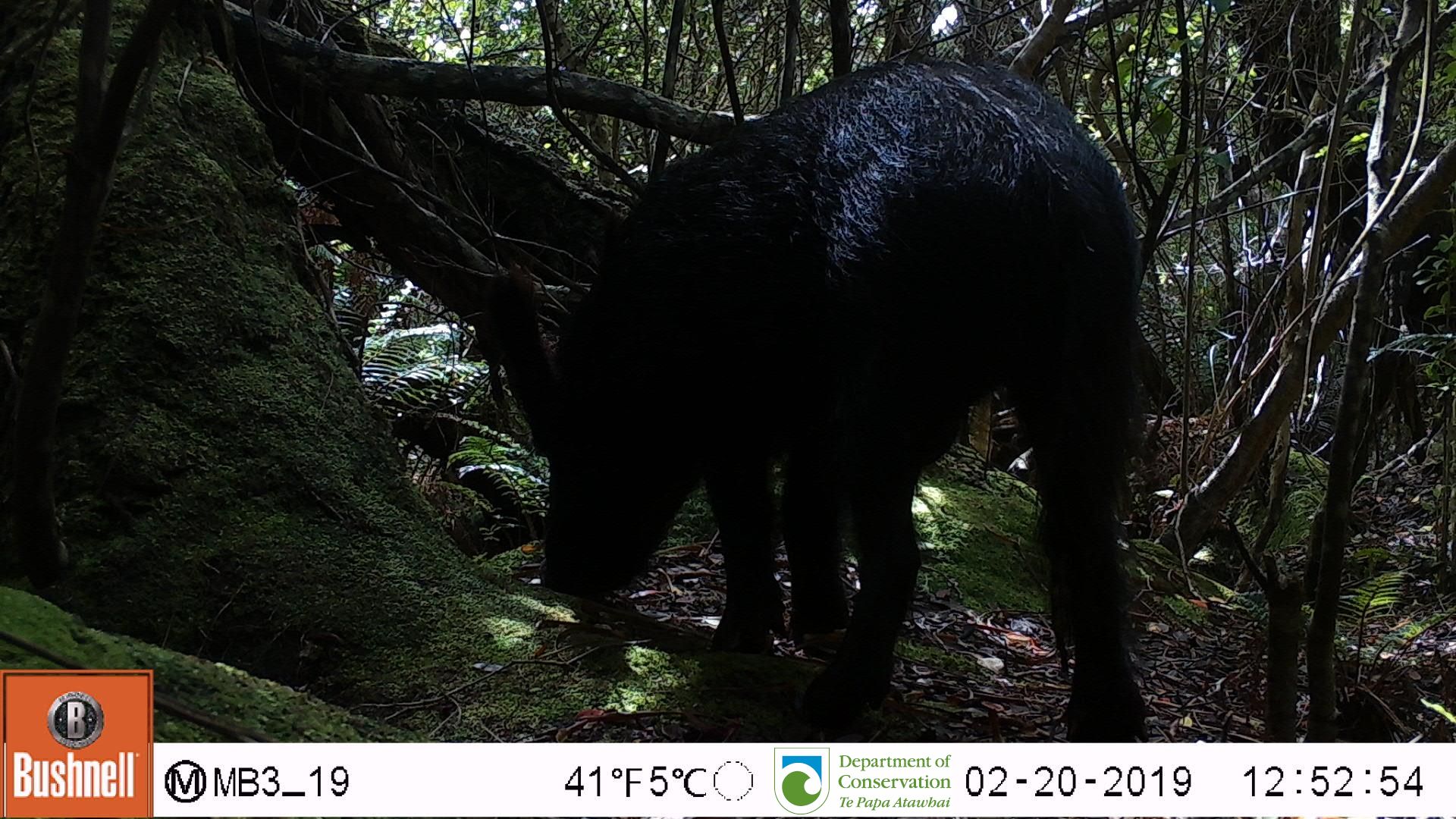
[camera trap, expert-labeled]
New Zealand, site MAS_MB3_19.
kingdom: Animalia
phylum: Chordata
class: Mammalia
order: Artiodactyla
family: Suidae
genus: Sus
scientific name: Sus scrofa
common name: pig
Pig (Sus scrofa).